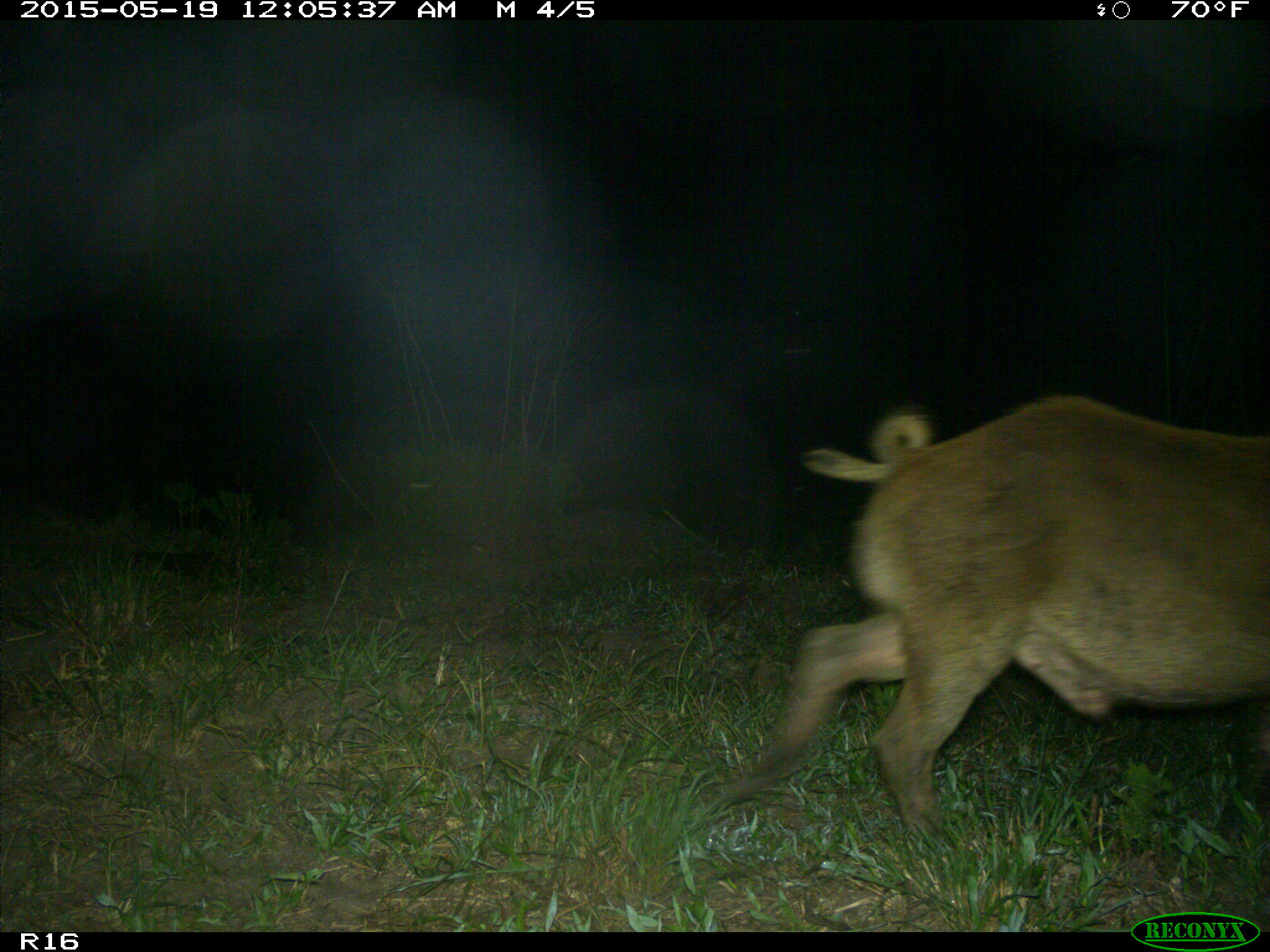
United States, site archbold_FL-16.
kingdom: Animalia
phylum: Chordata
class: Mammalia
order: Artiodactyla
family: Suidae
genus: Sus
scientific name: Sus scrofa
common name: wild boar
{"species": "Sus scrofa (wild boar)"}